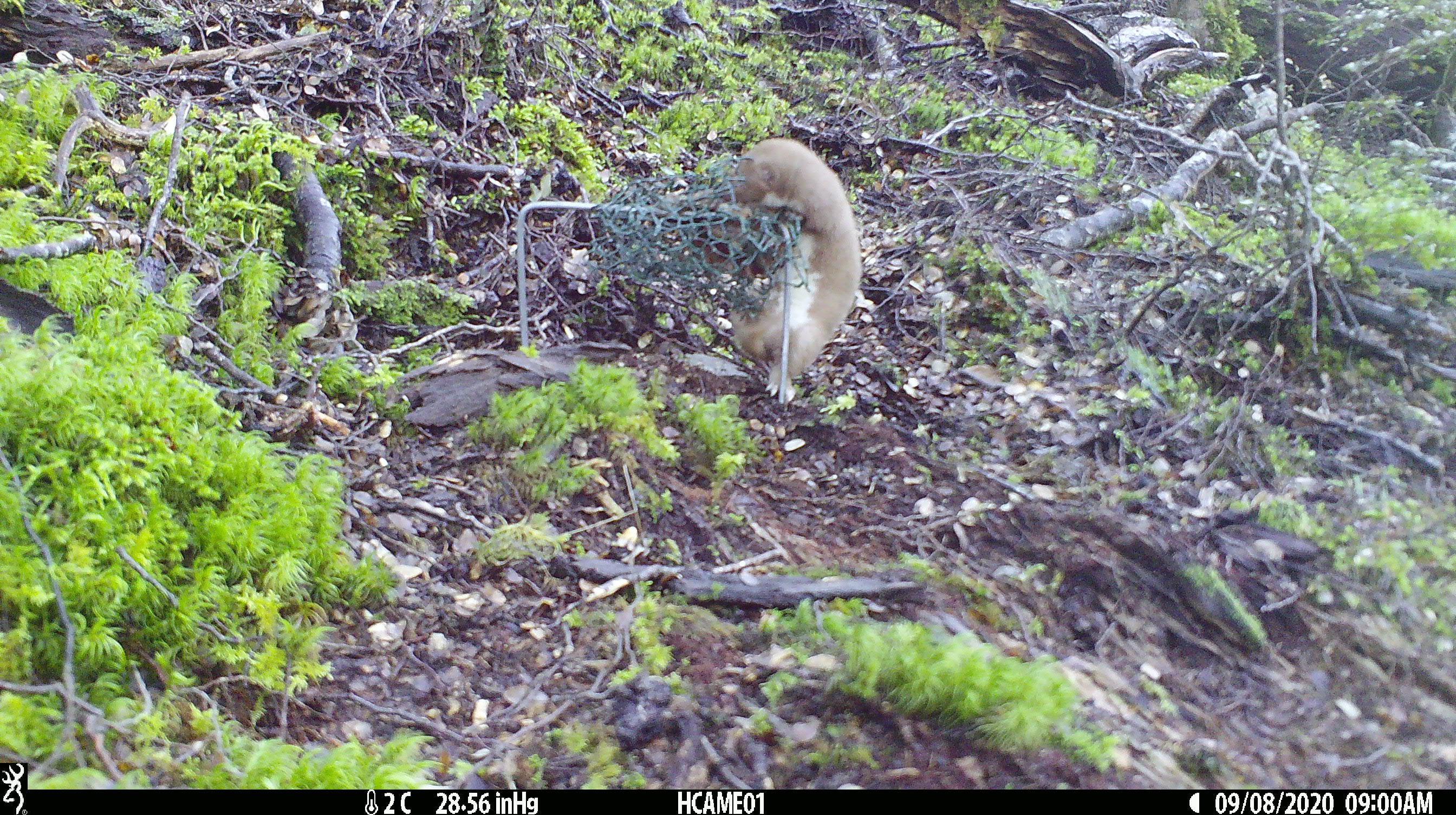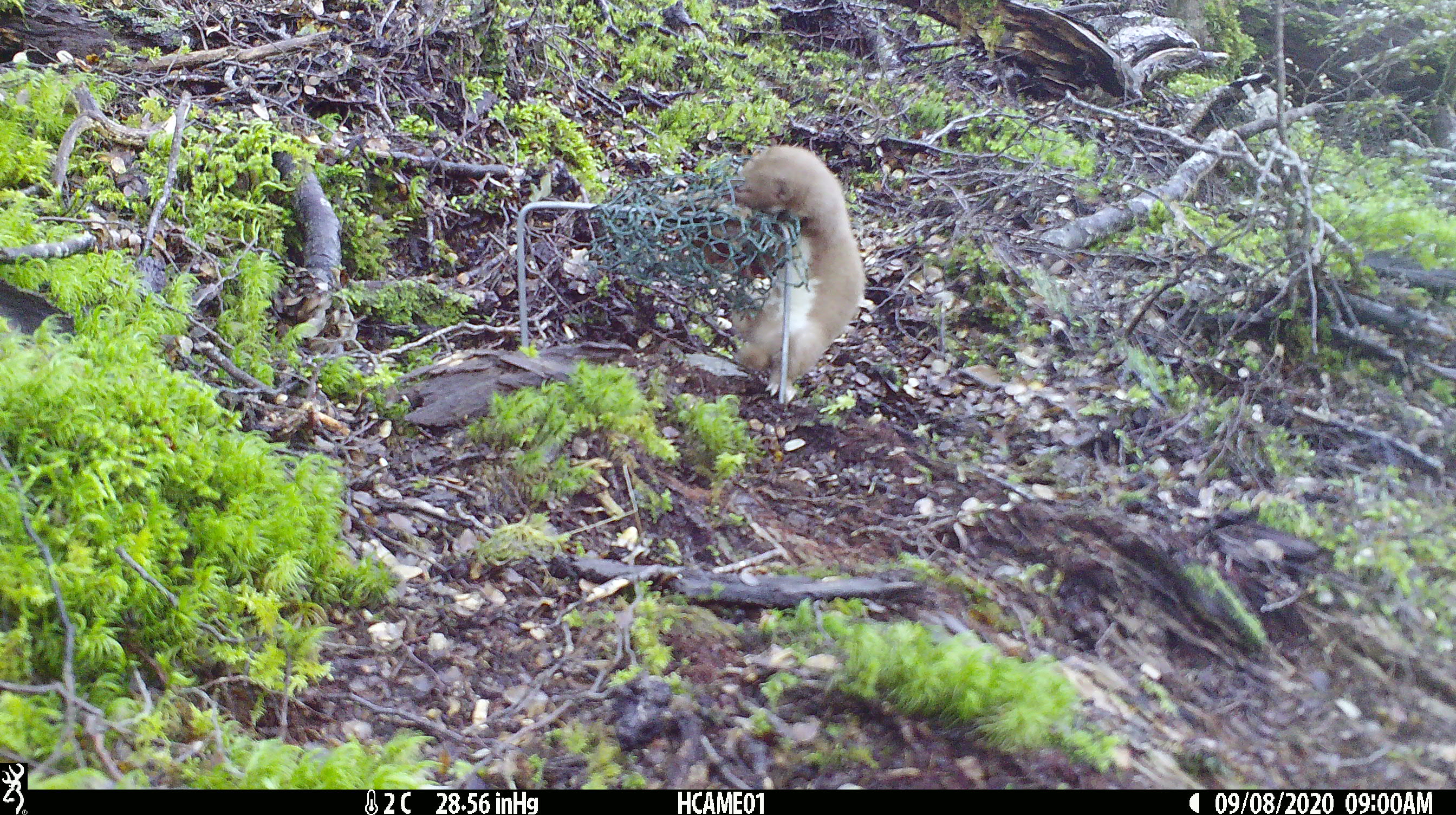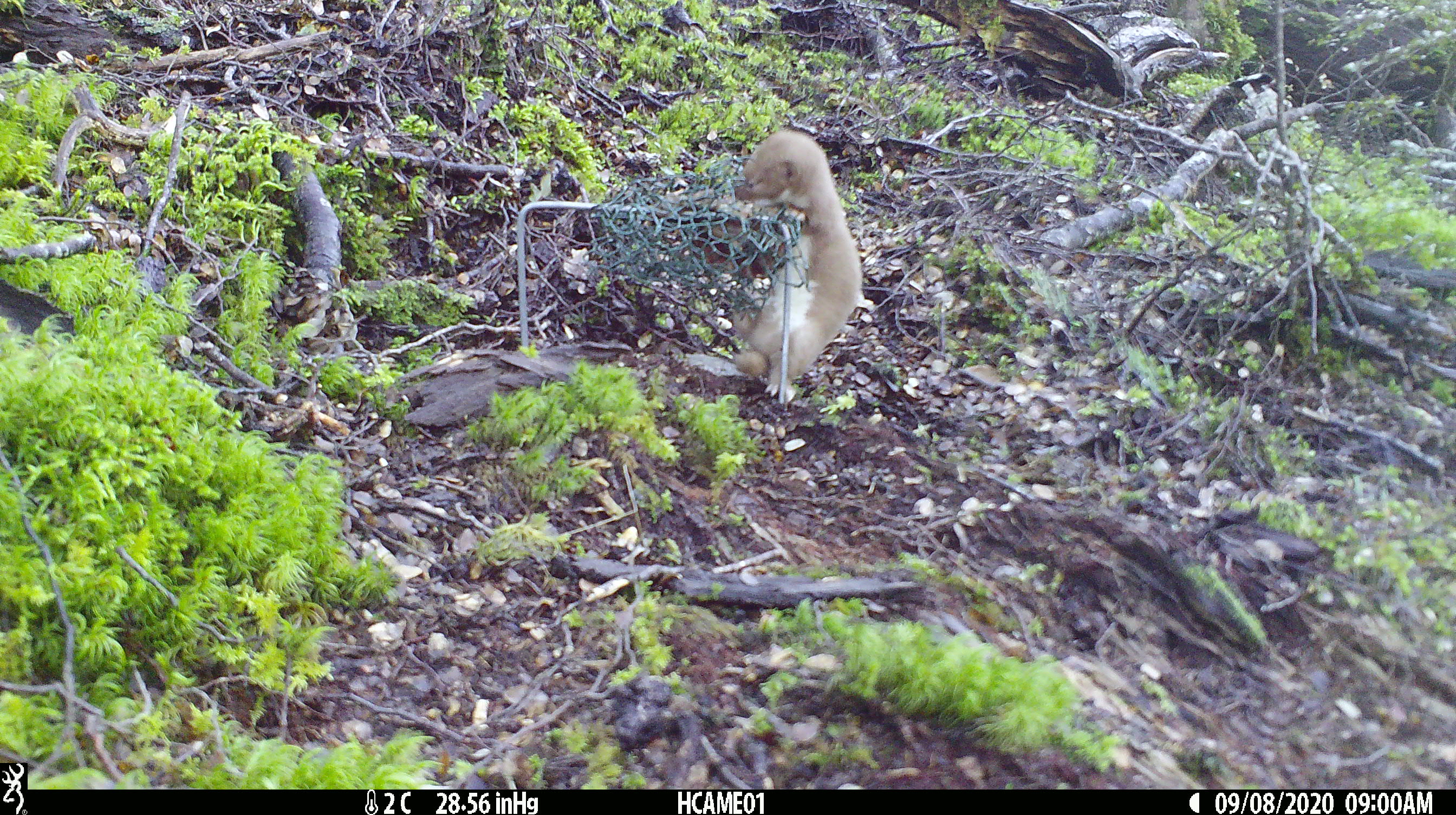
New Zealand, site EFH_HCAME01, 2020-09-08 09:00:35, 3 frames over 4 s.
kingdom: Animalia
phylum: Chordata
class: Mammalia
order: Carnivora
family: Mustelidae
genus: Mustela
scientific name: Mustela nivalis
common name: least weasel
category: weasel